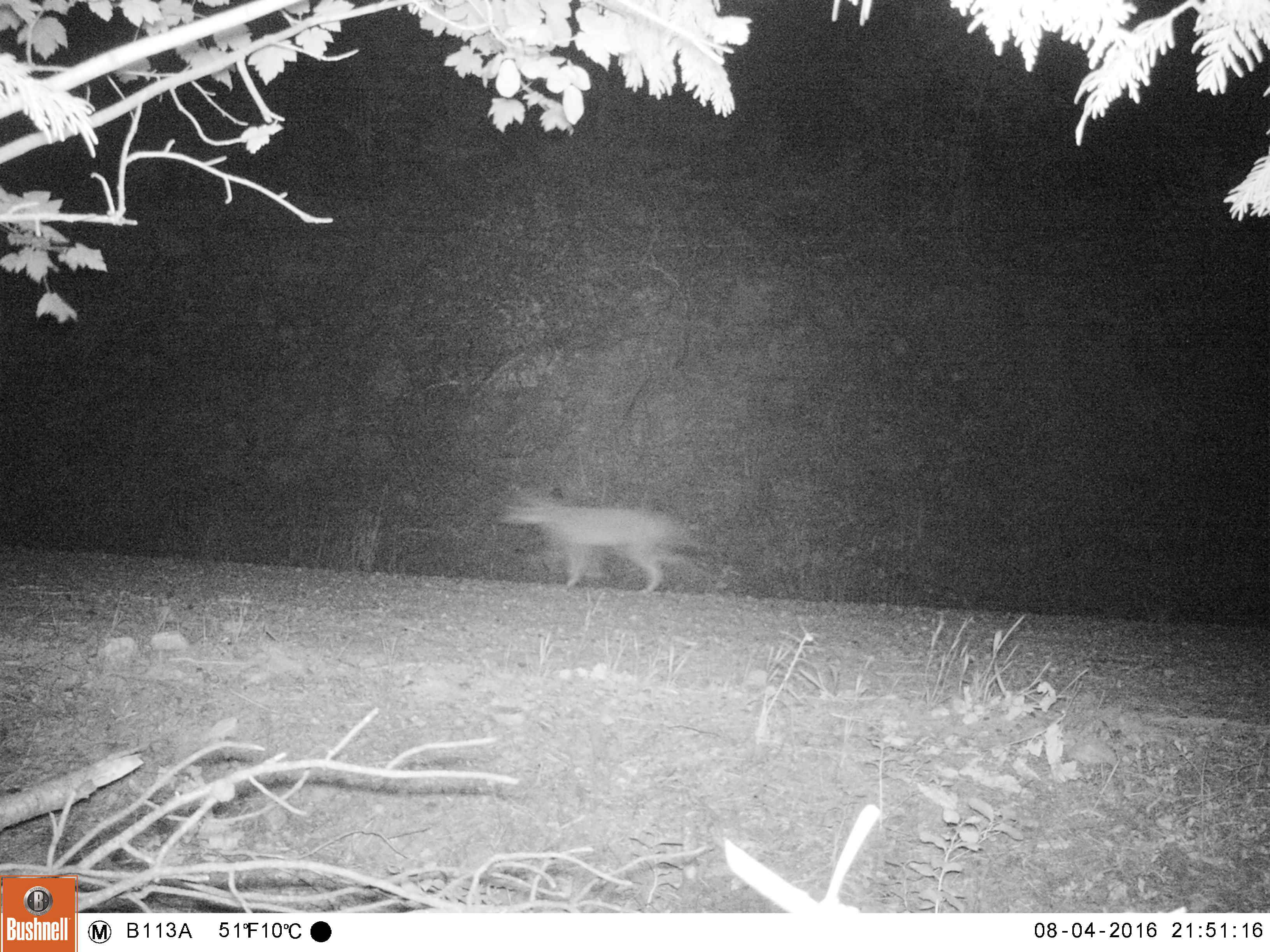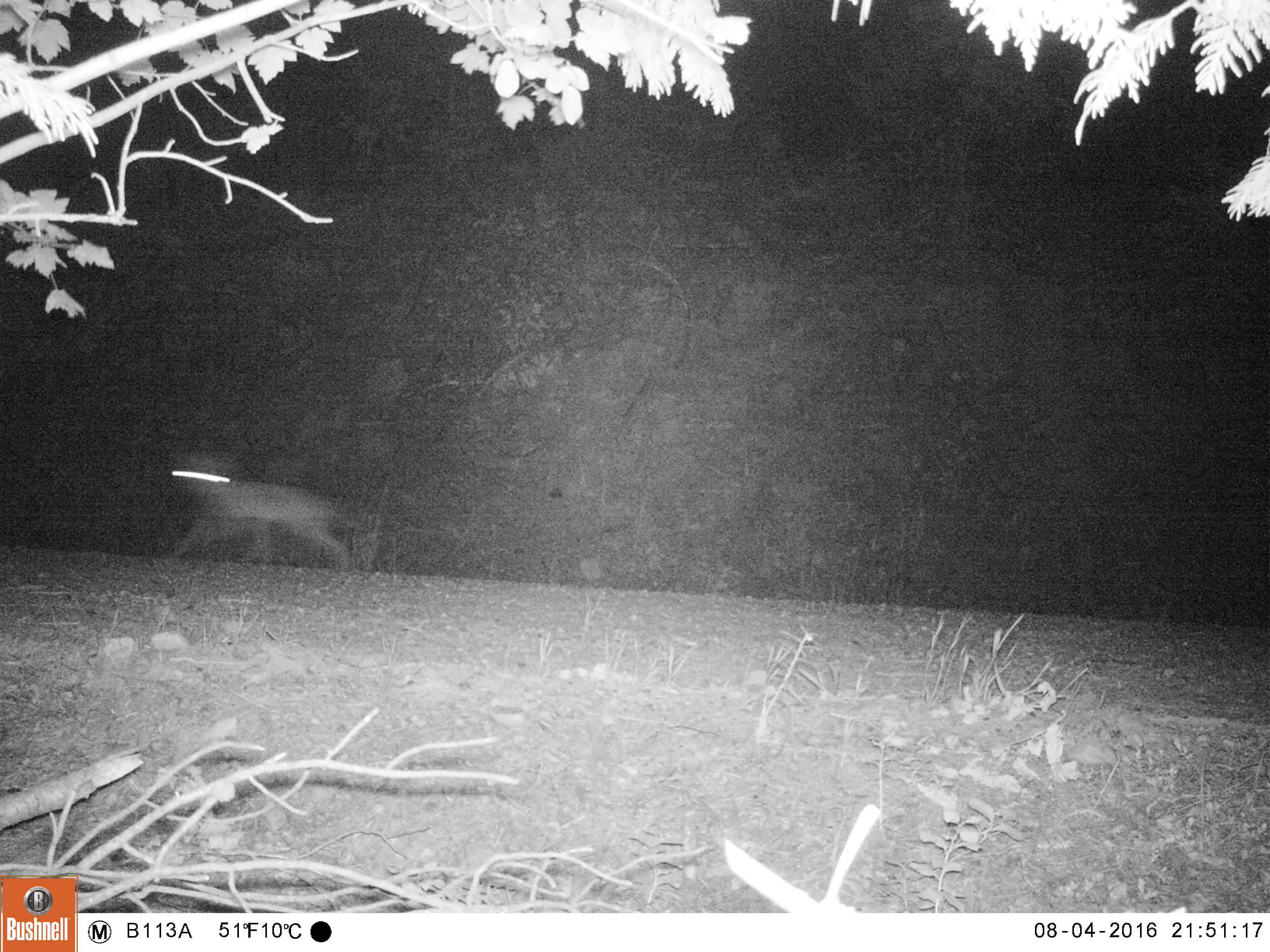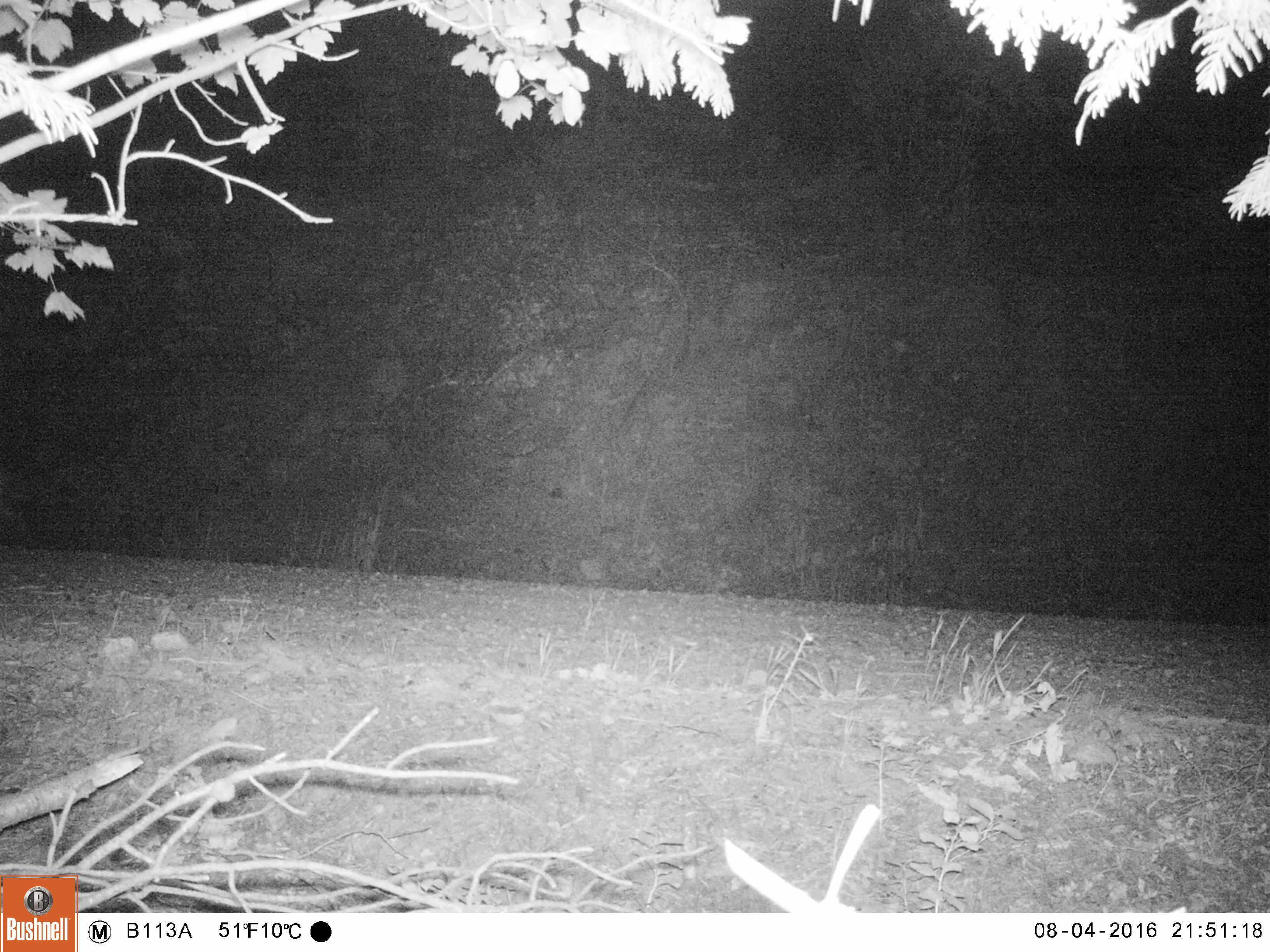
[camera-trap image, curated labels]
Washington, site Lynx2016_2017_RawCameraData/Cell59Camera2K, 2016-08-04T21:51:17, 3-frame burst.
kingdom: Animalia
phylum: Chordata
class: Mammalia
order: Carnivora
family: Canidae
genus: Canis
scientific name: Canis latrans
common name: coyote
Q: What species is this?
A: Canis latrans (coyote).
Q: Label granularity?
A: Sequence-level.